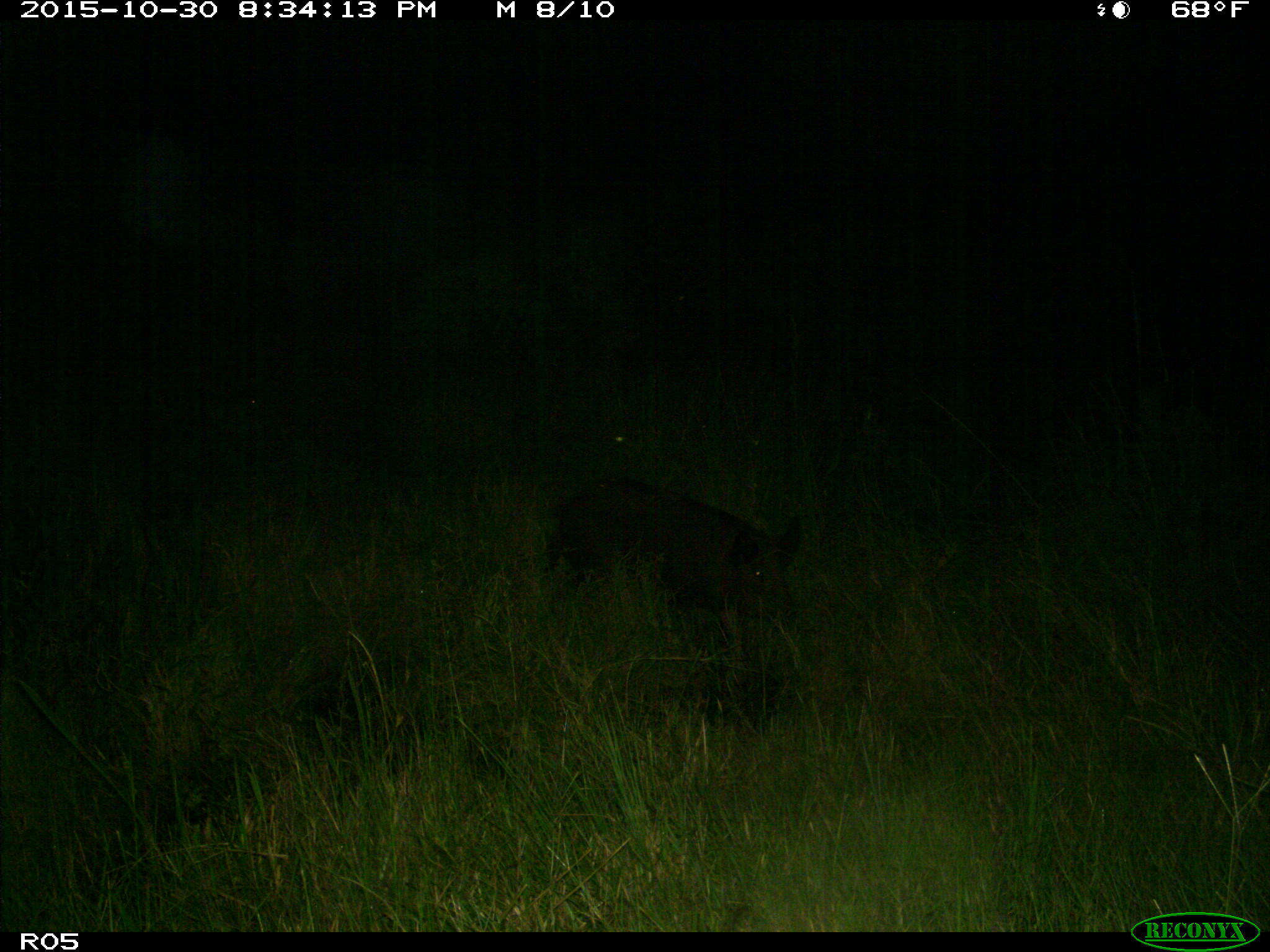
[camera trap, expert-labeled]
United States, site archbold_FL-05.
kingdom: Animalia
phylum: Chordata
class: Mammalia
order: Artiodactyla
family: Suidae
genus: Sus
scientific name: Sus scrofa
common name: wild boar